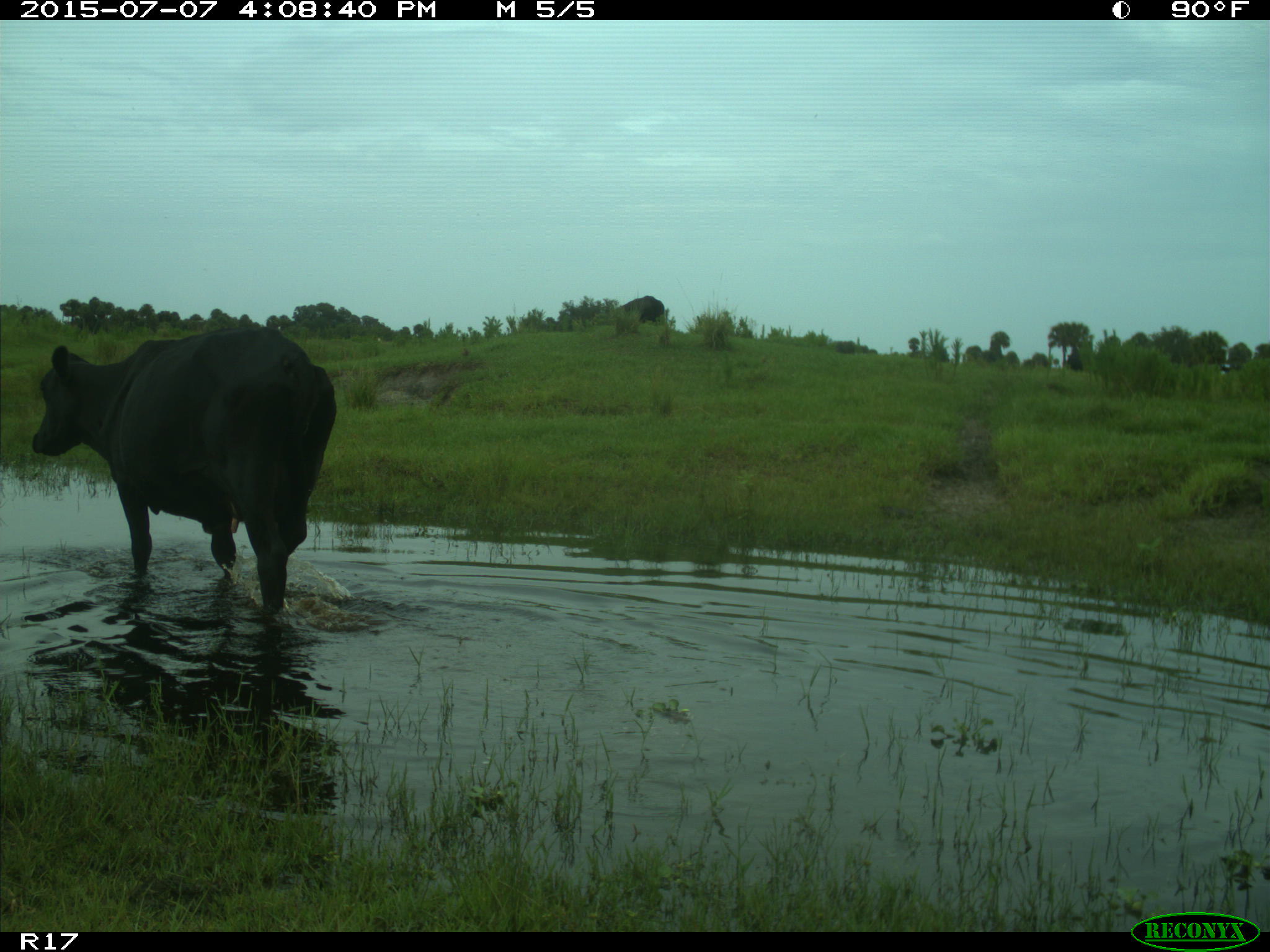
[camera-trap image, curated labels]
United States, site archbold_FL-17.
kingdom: Animalia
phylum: Chordata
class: Mammalia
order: Artiodactyla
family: Bovidae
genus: Bos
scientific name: Bos taurus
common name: domestic cow